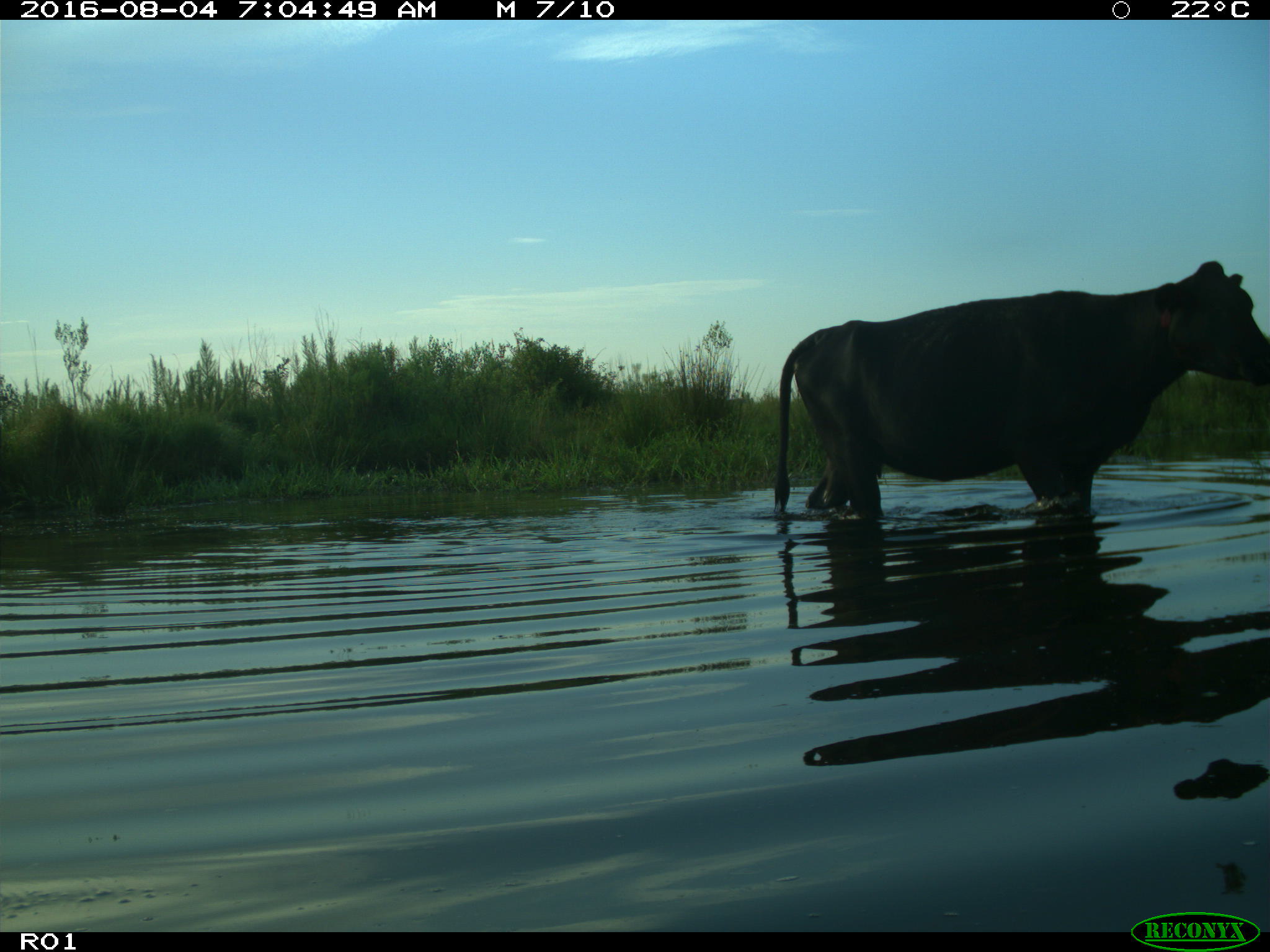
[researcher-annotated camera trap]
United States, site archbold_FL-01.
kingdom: Animalia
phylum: Chordata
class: Mammalia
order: Artiodactyla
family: Bovidae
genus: Bos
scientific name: Bos taurus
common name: domestic cow